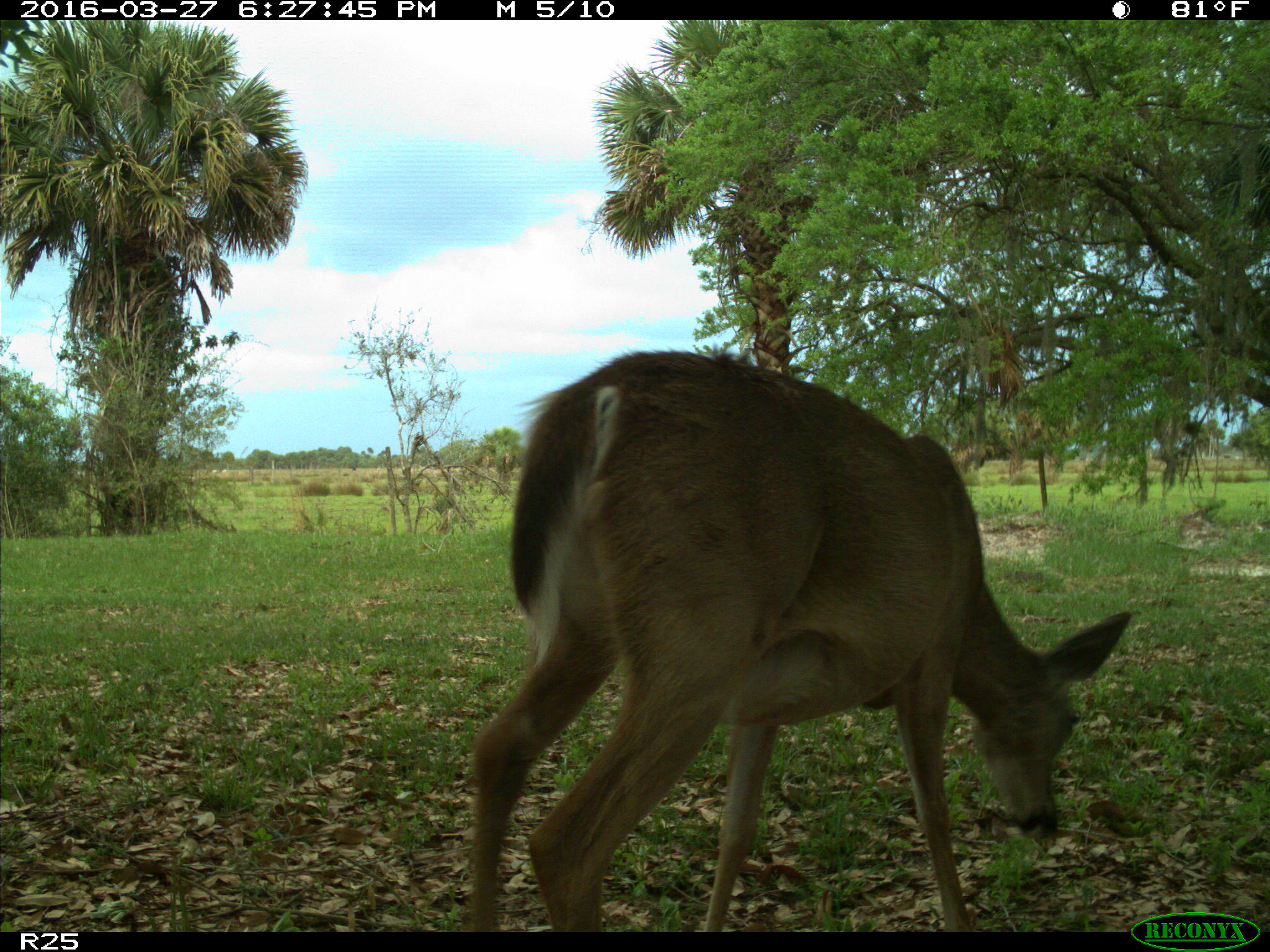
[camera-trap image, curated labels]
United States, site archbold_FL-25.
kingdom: Animalia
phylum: Chordata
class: Mammalia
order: Artiodactyla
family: Cervidae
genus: Odocoileus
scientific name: Odocoileus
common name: deer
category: unidentified deer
Unidentified deer (deer) (Odocoileus).